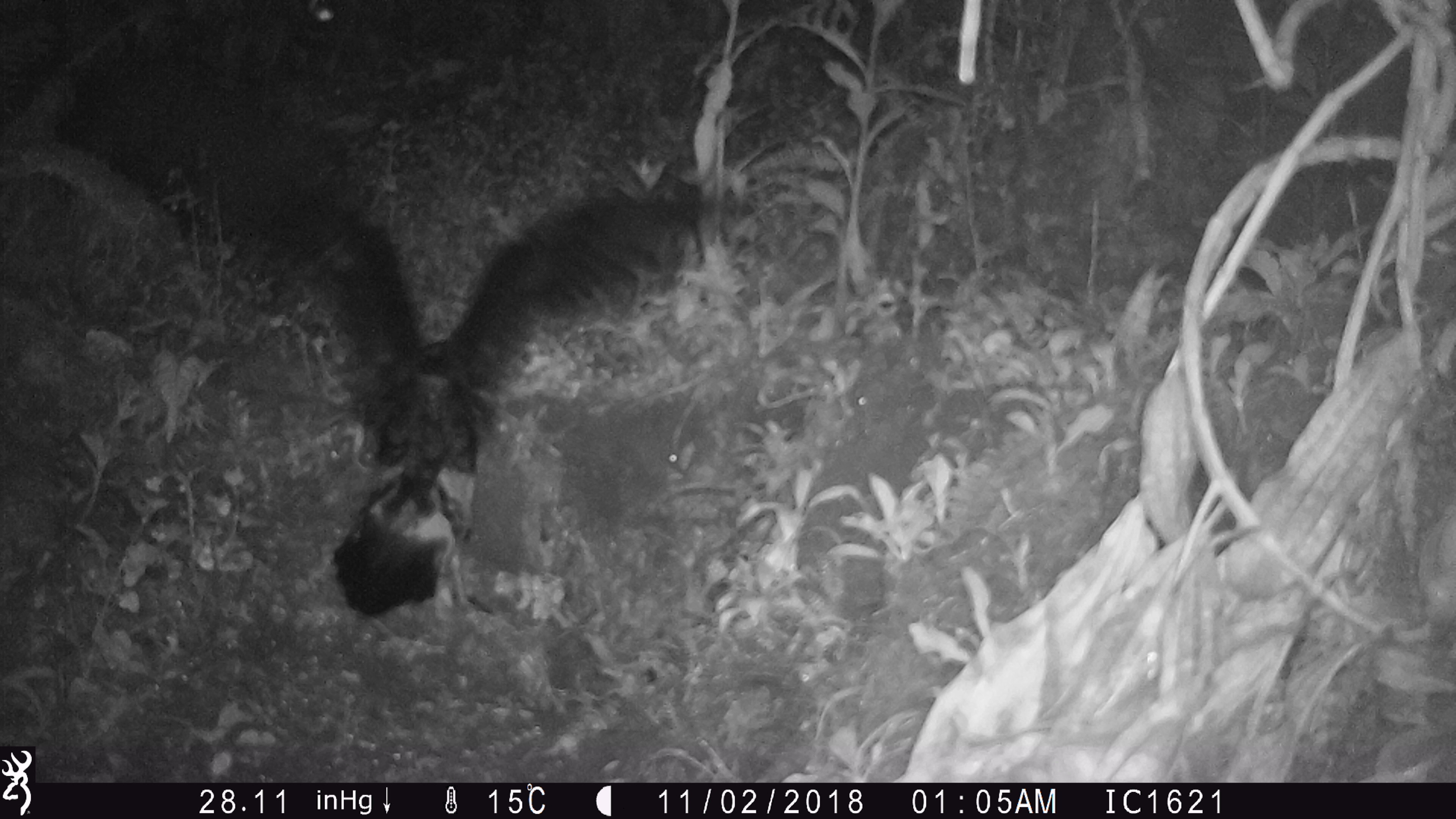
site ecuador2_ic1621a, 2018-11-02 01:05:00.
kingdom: Animalia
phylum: Chordata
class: Aves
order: Procellariiformes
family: Procellariidae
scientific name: Procellariidae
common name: petrel chick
Petrel chick (Procellariidae).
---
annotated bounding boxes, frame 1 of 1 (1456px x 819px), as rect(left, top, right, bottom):
petrel chick: rect(320, 153, 711, 624)